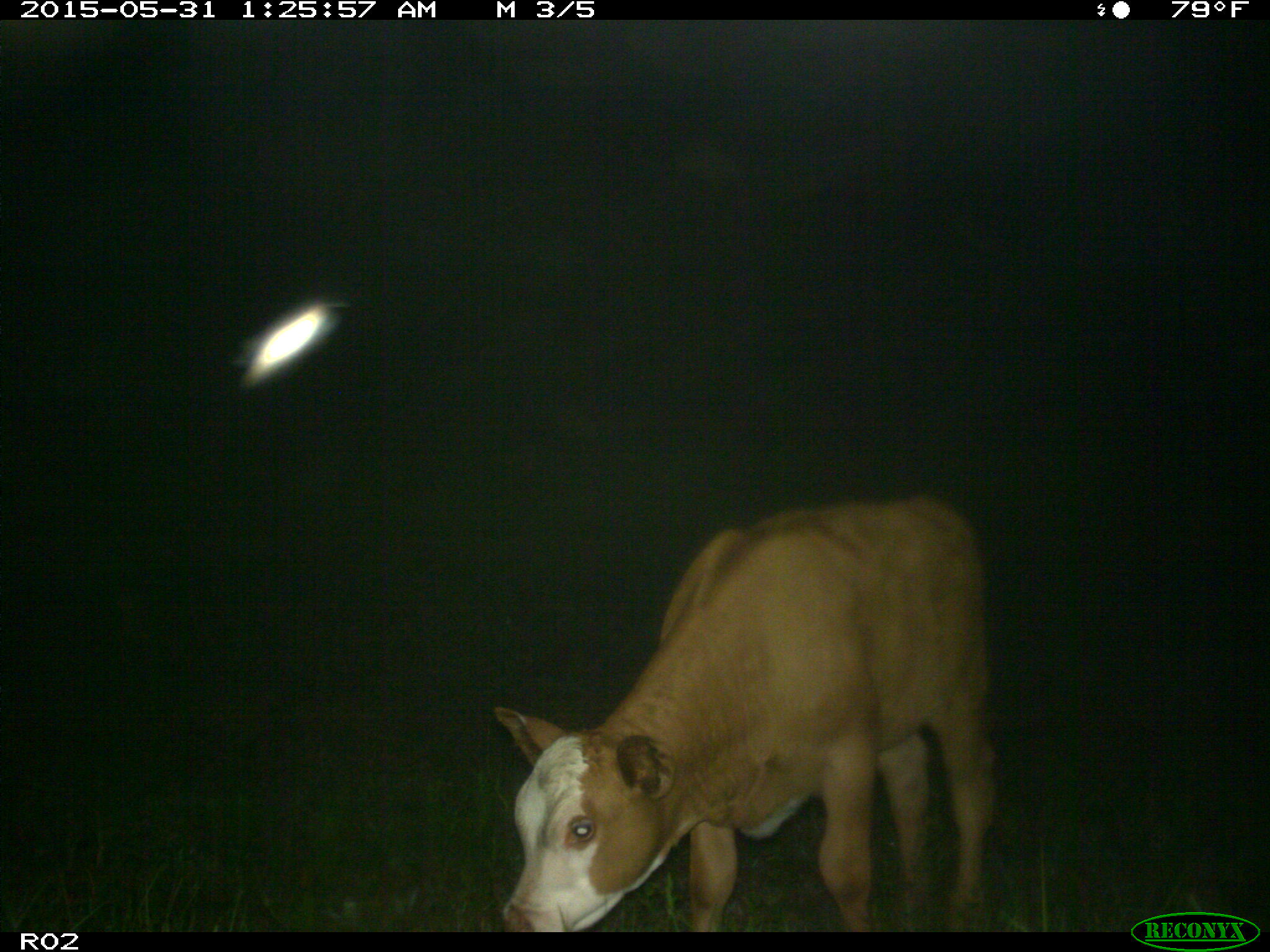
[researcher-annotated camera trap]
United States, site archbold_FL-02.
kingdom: Animalia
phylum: Chordata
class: Mammalia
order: Artiodactyla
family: Bovidae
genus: Bos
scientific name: Bos taurus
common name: domestic cow